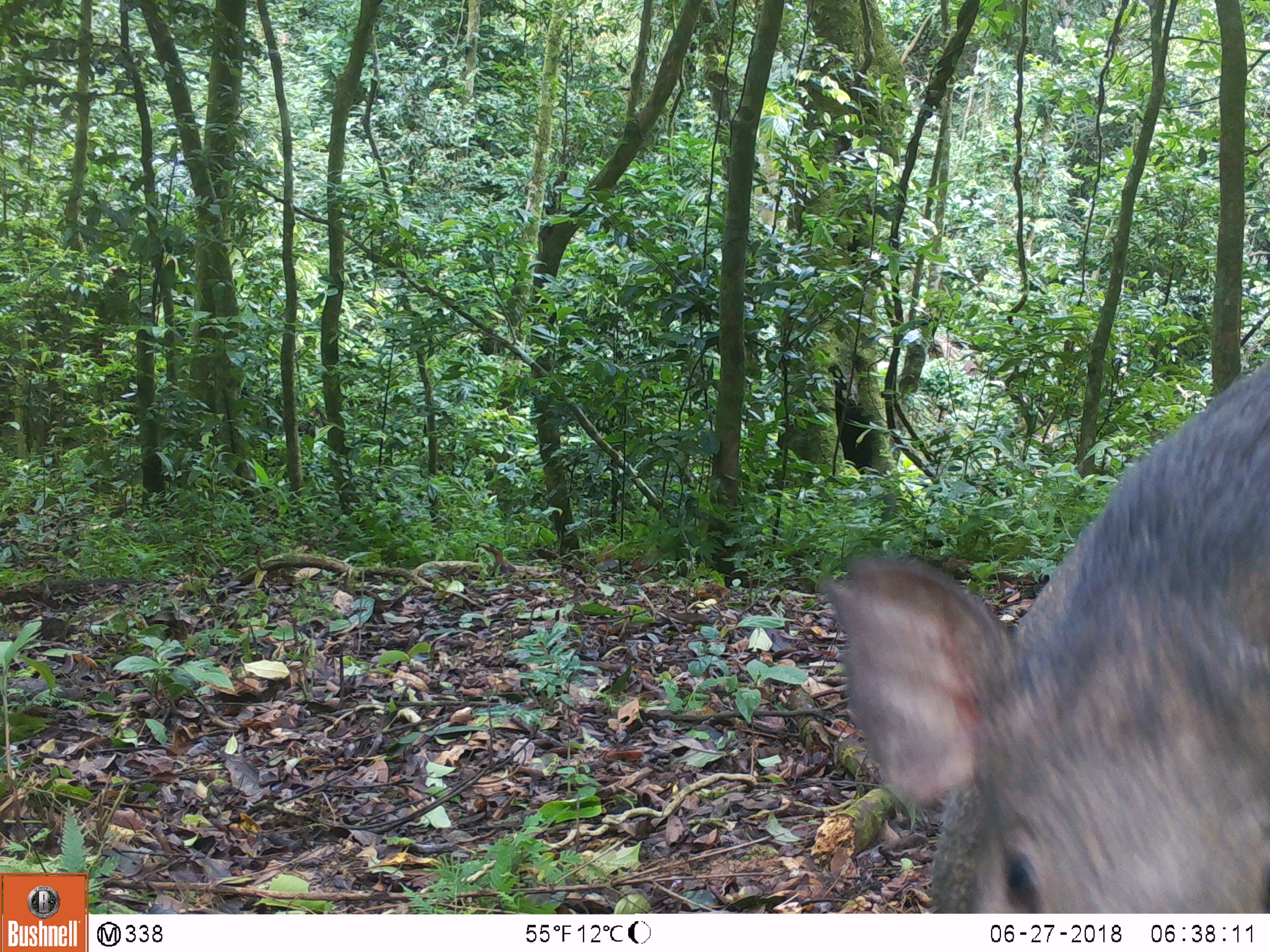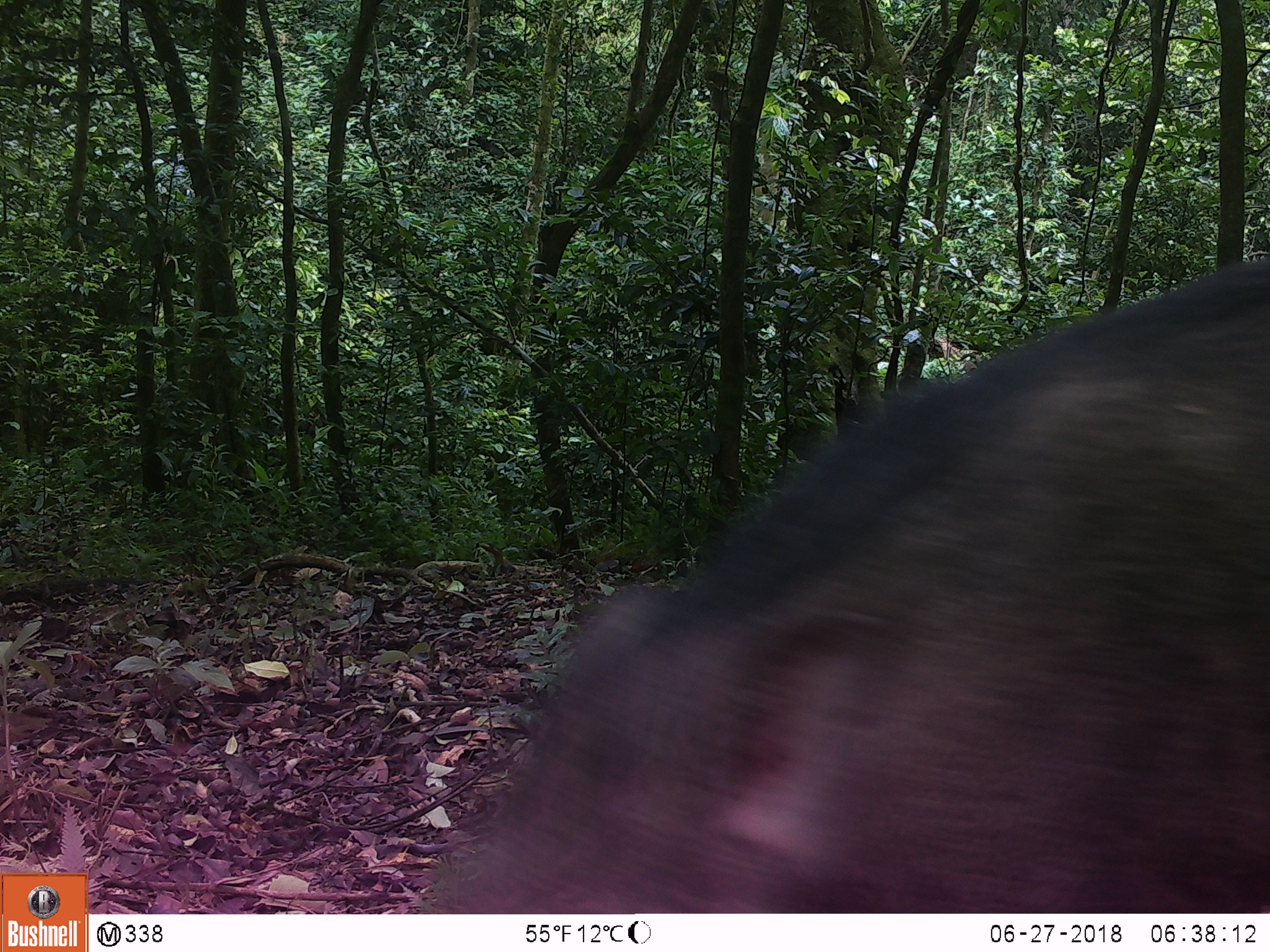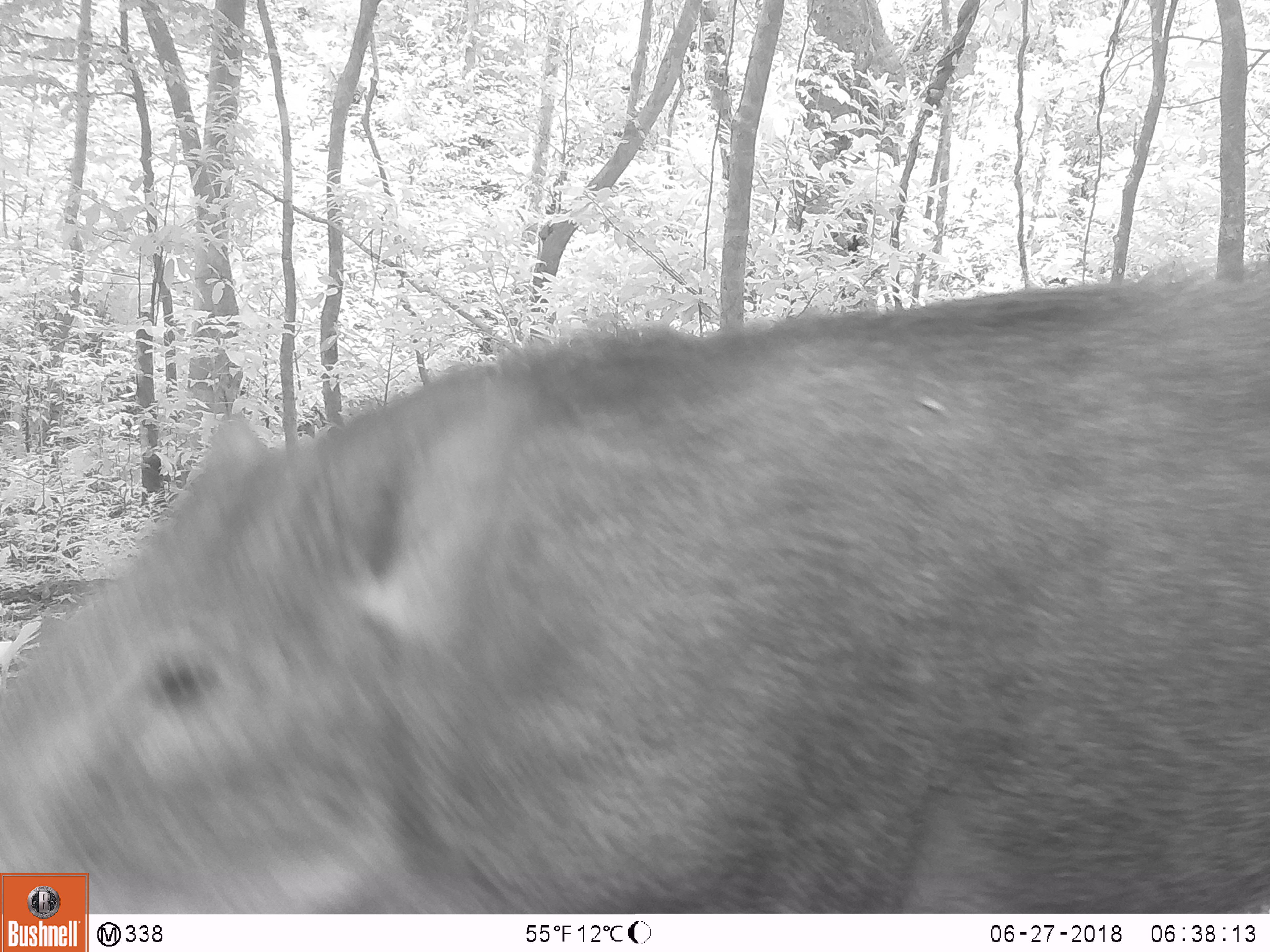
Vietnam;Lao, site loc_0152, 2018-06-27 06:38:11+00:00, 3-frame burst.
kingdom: Animalia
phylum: Chordata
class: Mammalia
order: Artiodactyla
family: Suidae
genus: Sus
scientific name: Sus scrofa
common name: eurasian wild pig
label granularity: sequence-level